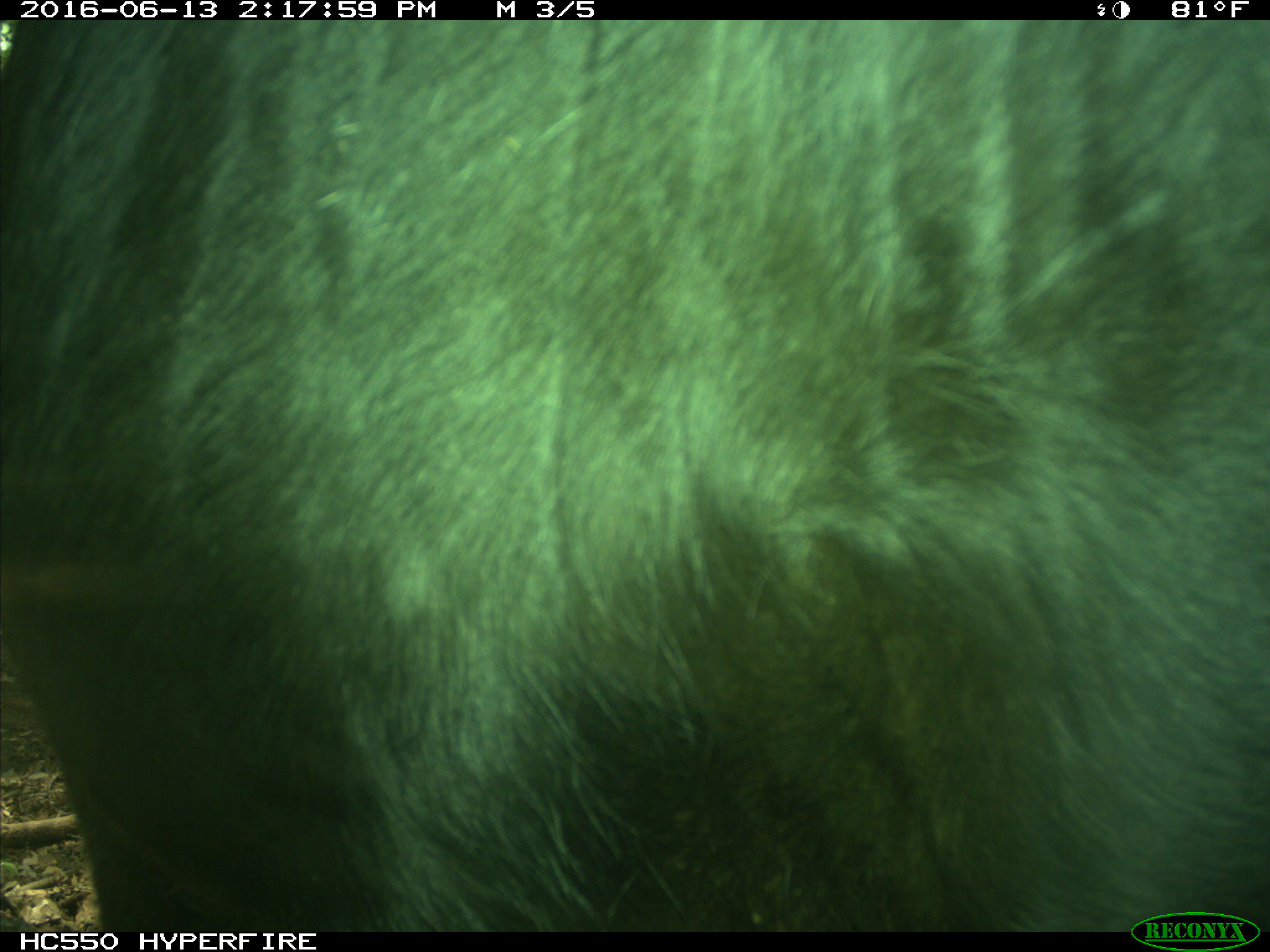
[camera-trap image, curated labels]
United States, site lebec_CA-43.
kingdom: Animalia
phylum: Chordata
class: Mammalia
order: Artiodactyla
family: Bovidae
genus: Bos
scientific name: Bos taurus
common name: domestic cow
Bos taurus (domestic cow).